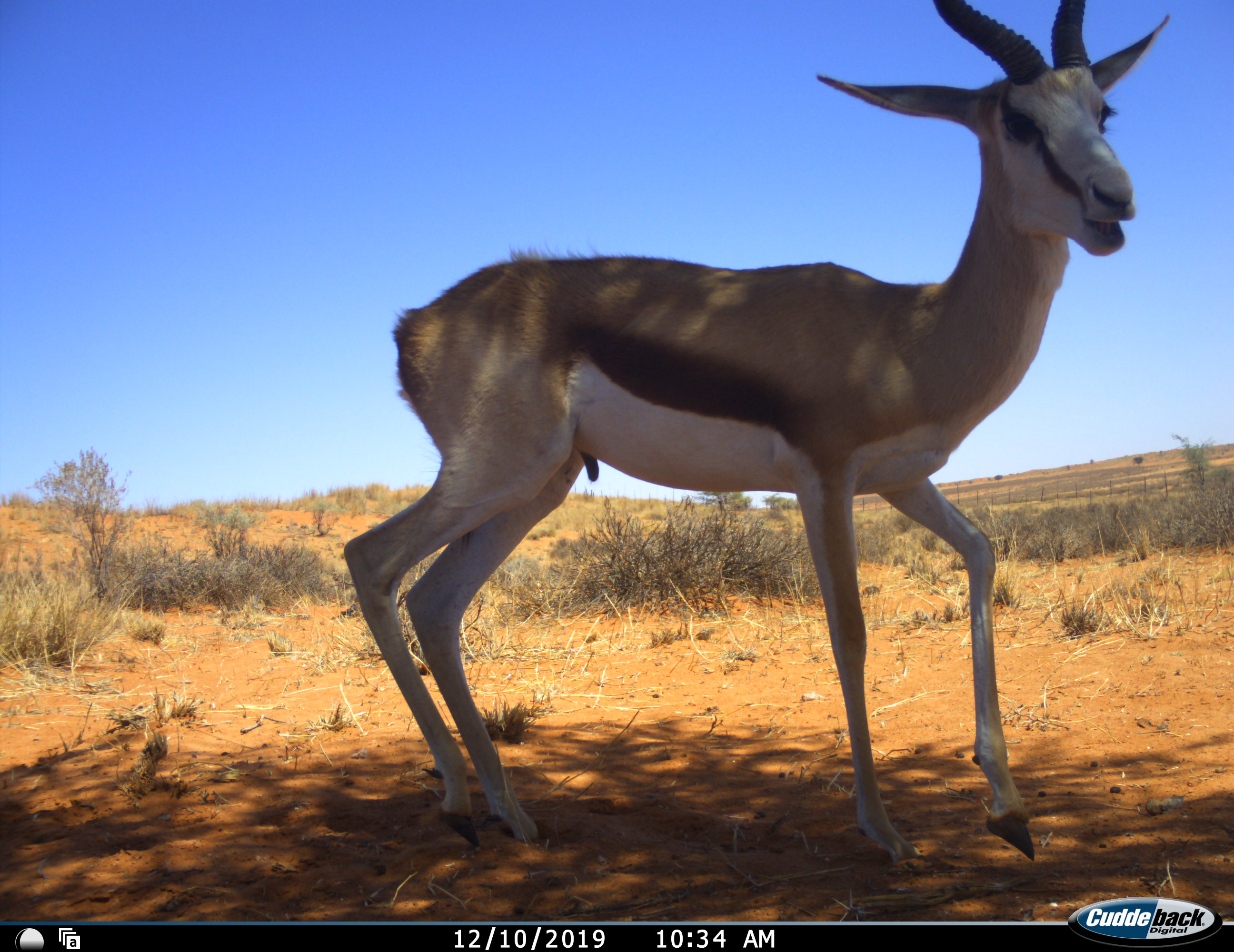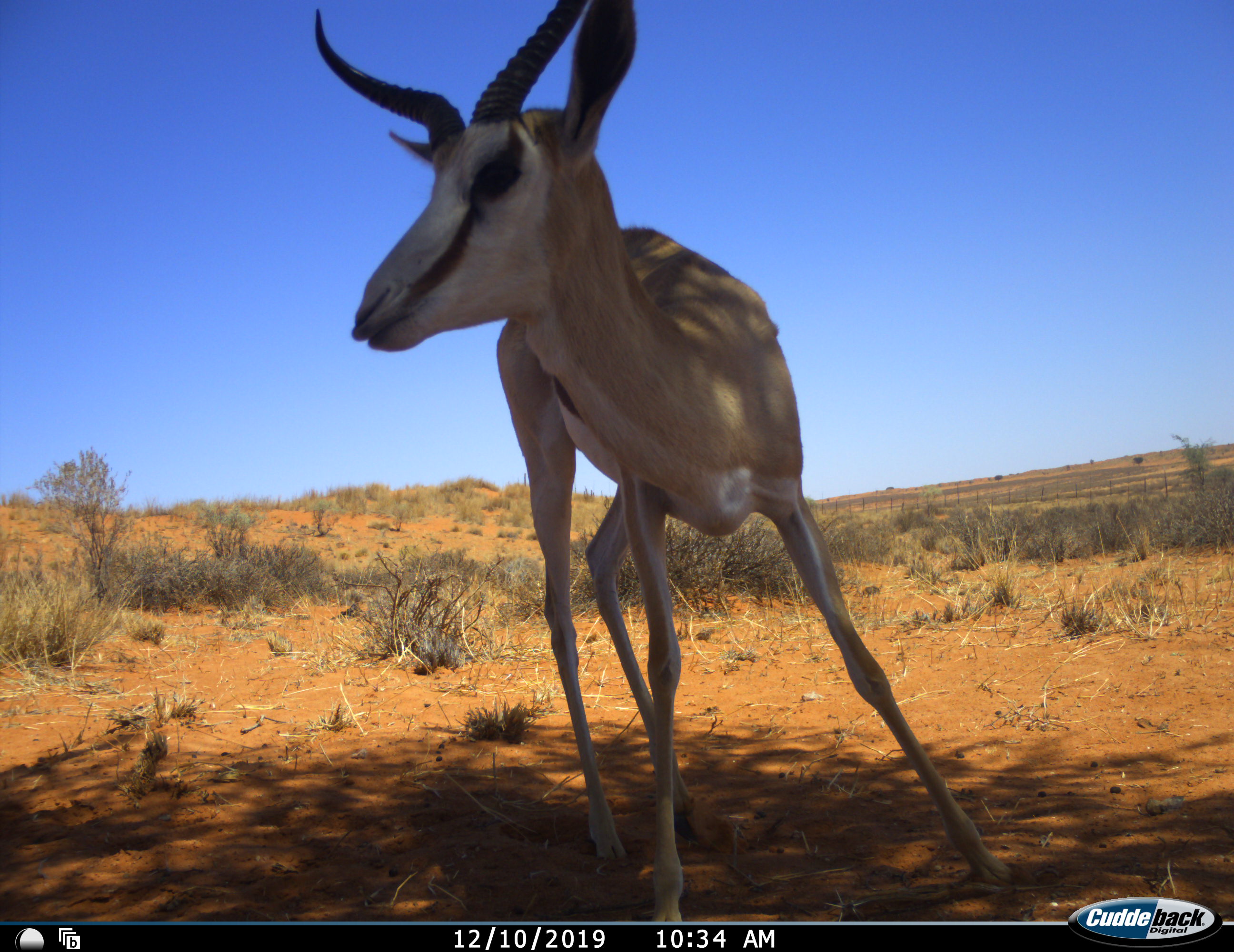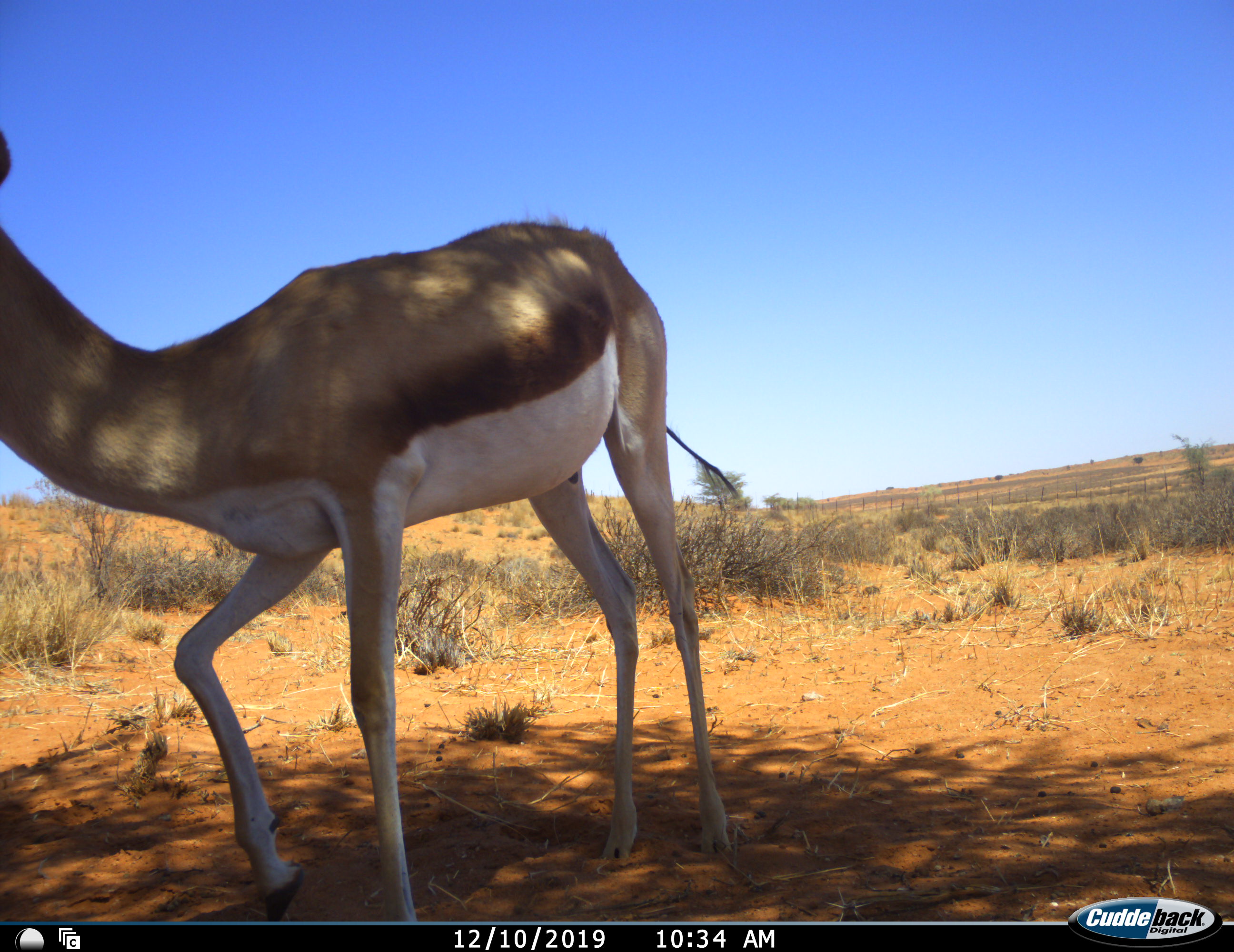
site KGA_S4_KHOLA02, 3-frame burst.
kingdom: Animalia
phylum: Chordata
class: Mammalia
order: Artiodactyla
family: Bovidae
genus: Antidorcas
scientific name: Antidorcas marsupialis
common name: springbok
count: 1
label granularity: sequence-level